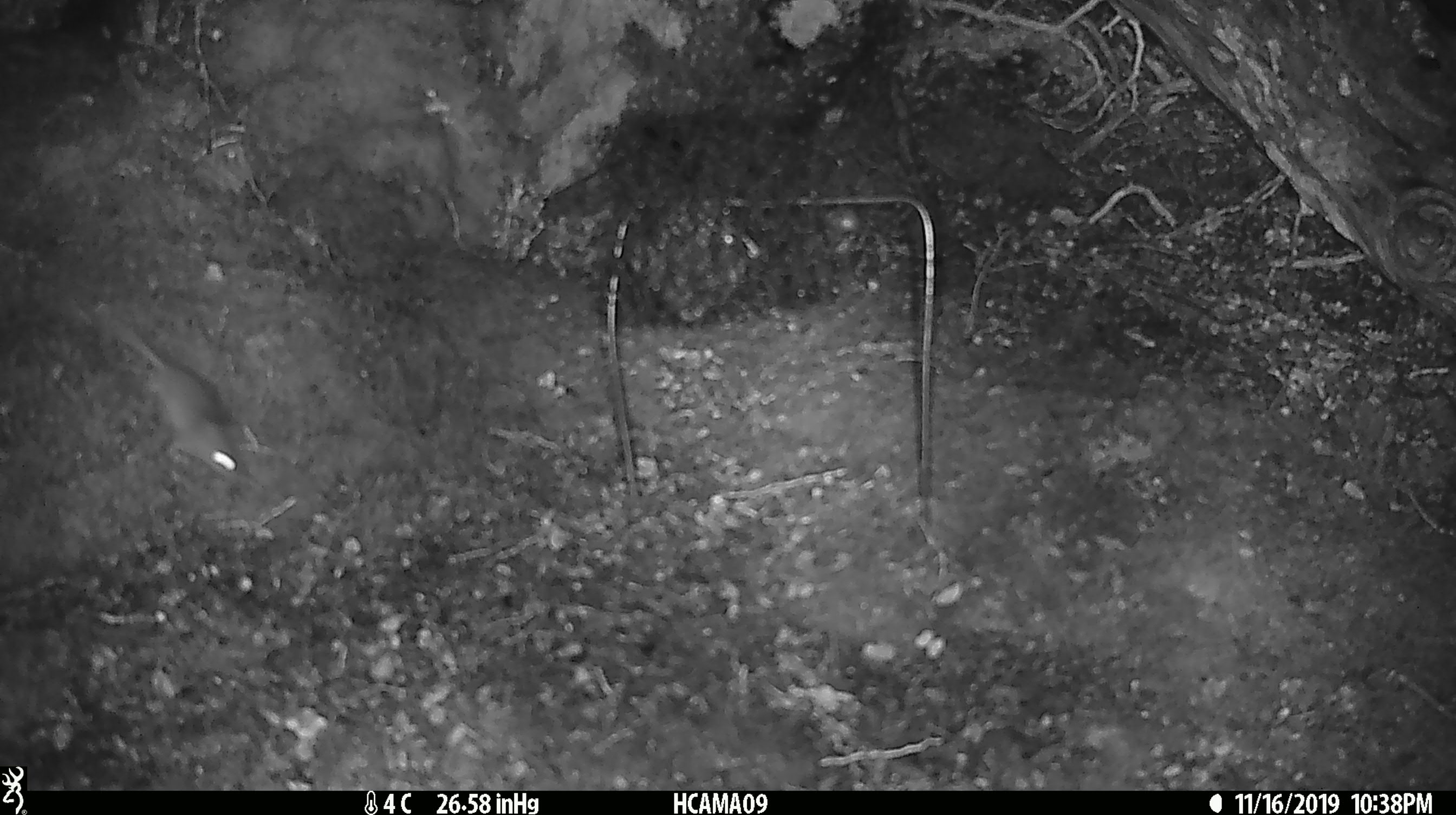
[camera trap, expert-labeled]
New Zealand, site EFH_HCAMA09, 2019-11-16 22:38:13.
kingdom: Animalia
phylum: Chordata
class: Mammalia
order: Rodentia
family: Muridae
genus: Mus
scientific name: Mus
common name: mouse